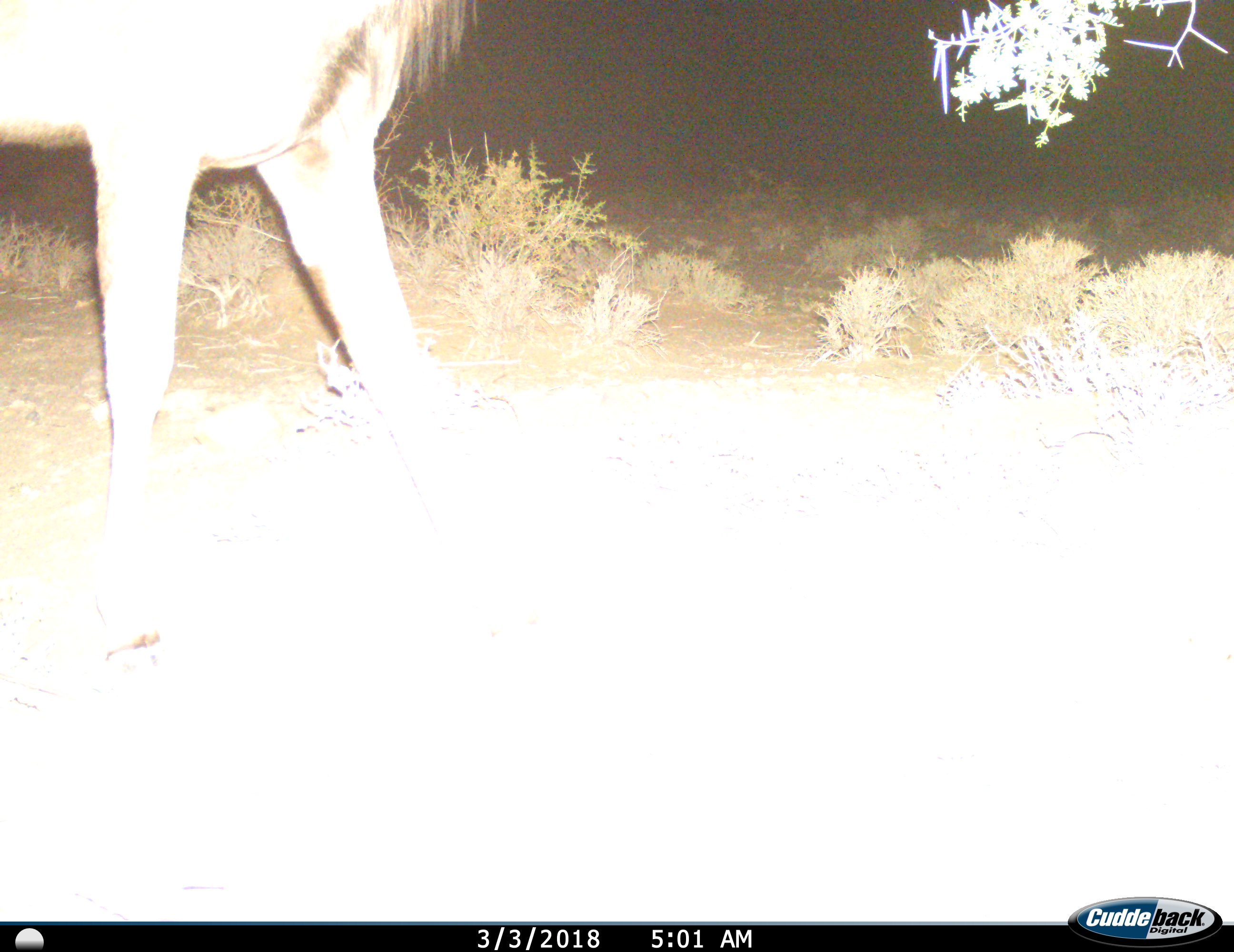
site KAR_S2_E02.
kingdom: Animalia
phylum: Chordata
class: Mammalia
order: Artiodactyla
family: Bovidae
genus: Tragelaphus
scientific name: Tragelaphus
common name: kudu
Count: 1.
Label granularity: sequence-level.